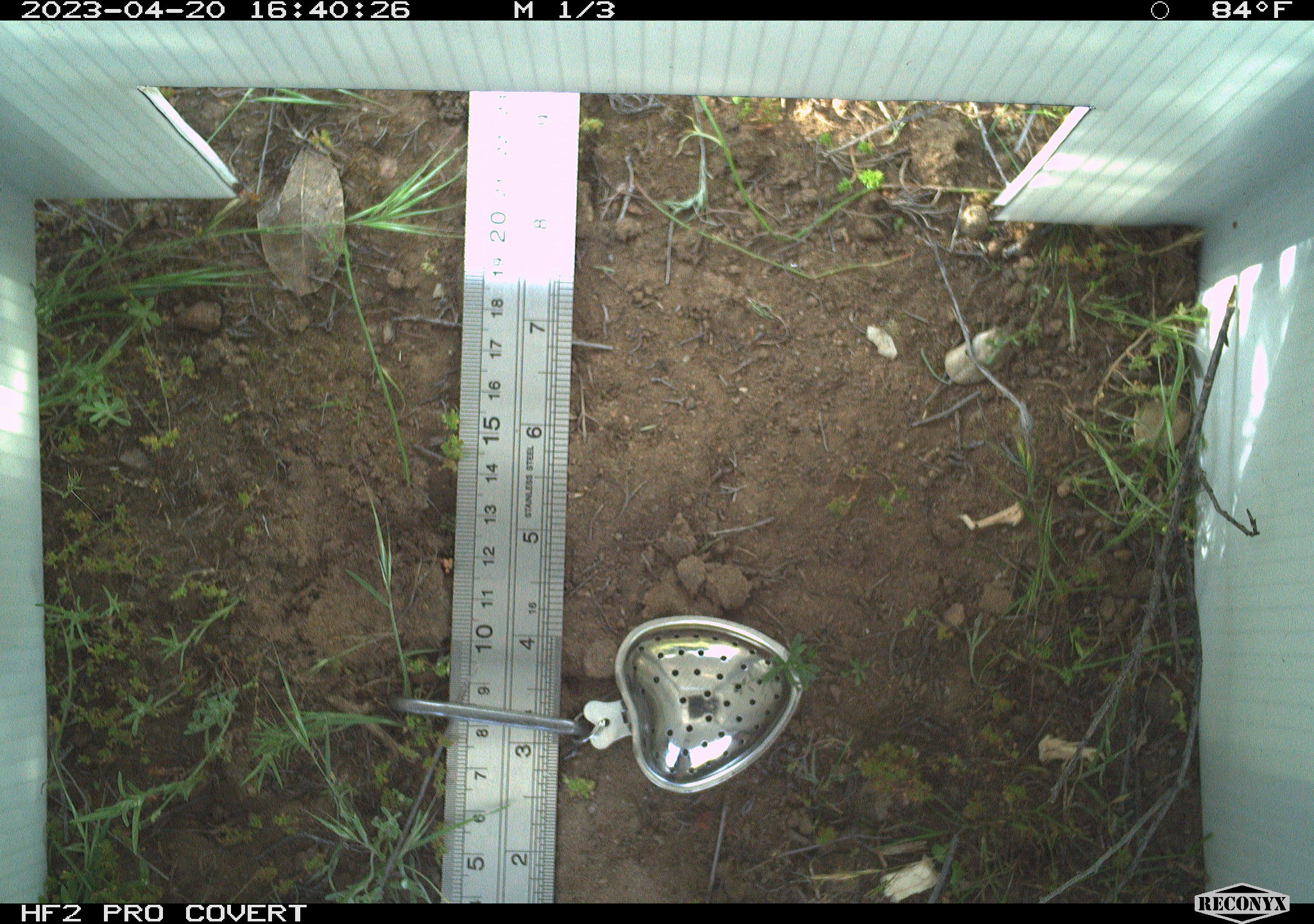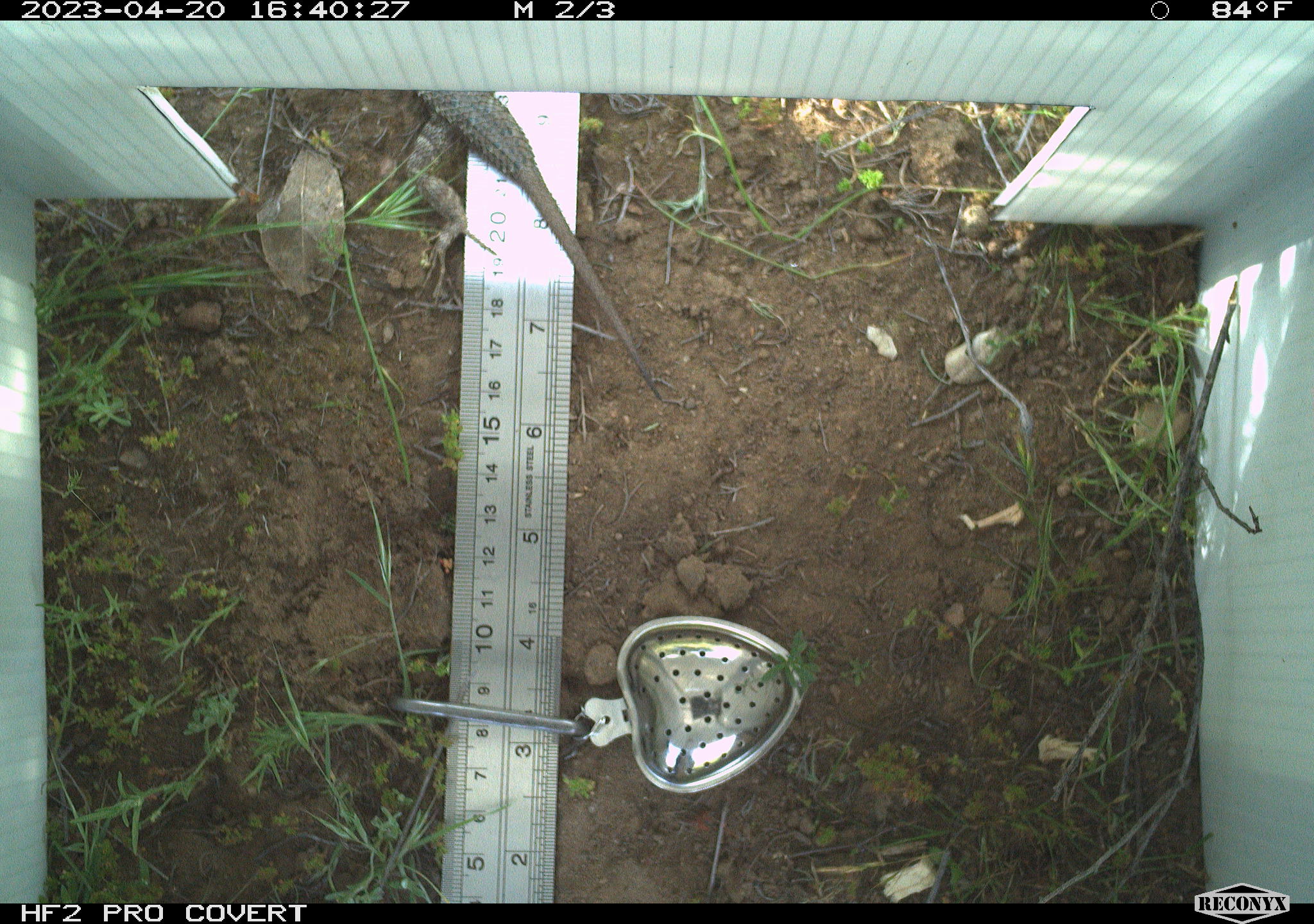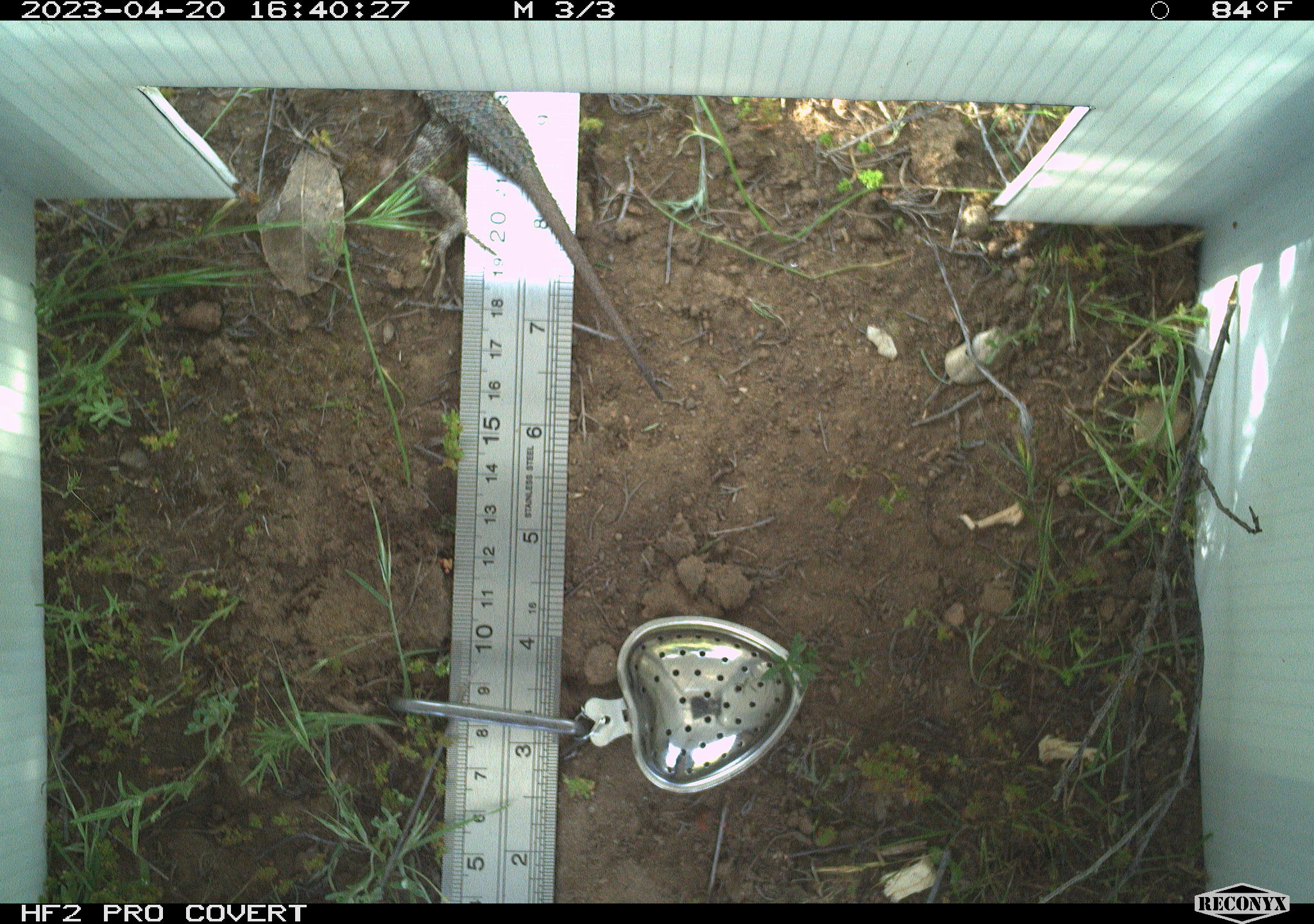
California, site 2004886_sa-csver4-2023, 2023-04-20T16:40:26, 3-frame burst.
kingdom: Animalia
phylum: Chordata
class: Reptilia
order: Squamata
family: Phrynosomatidae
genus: Sceloporus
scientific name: Sceloporus occidentalis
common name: western fence lizard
Western fence lizard (Sceloporus occidentalis).